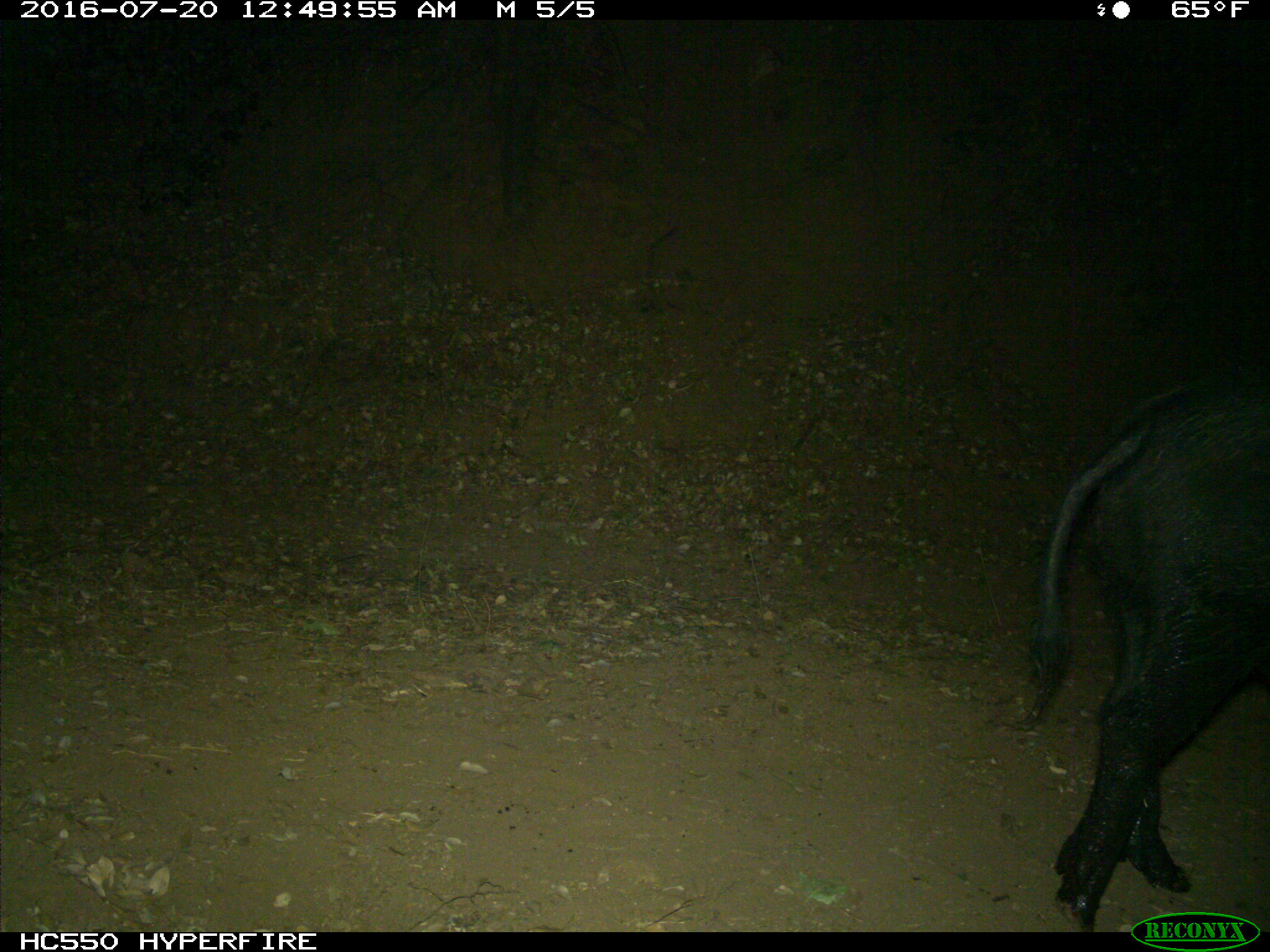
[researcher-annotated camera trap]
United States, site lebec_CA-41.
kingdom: Animalia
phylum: Chordata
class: Mammalia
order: Artiodactyla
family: Suidae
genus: Sus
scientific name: Sus scrofa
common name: wild boar